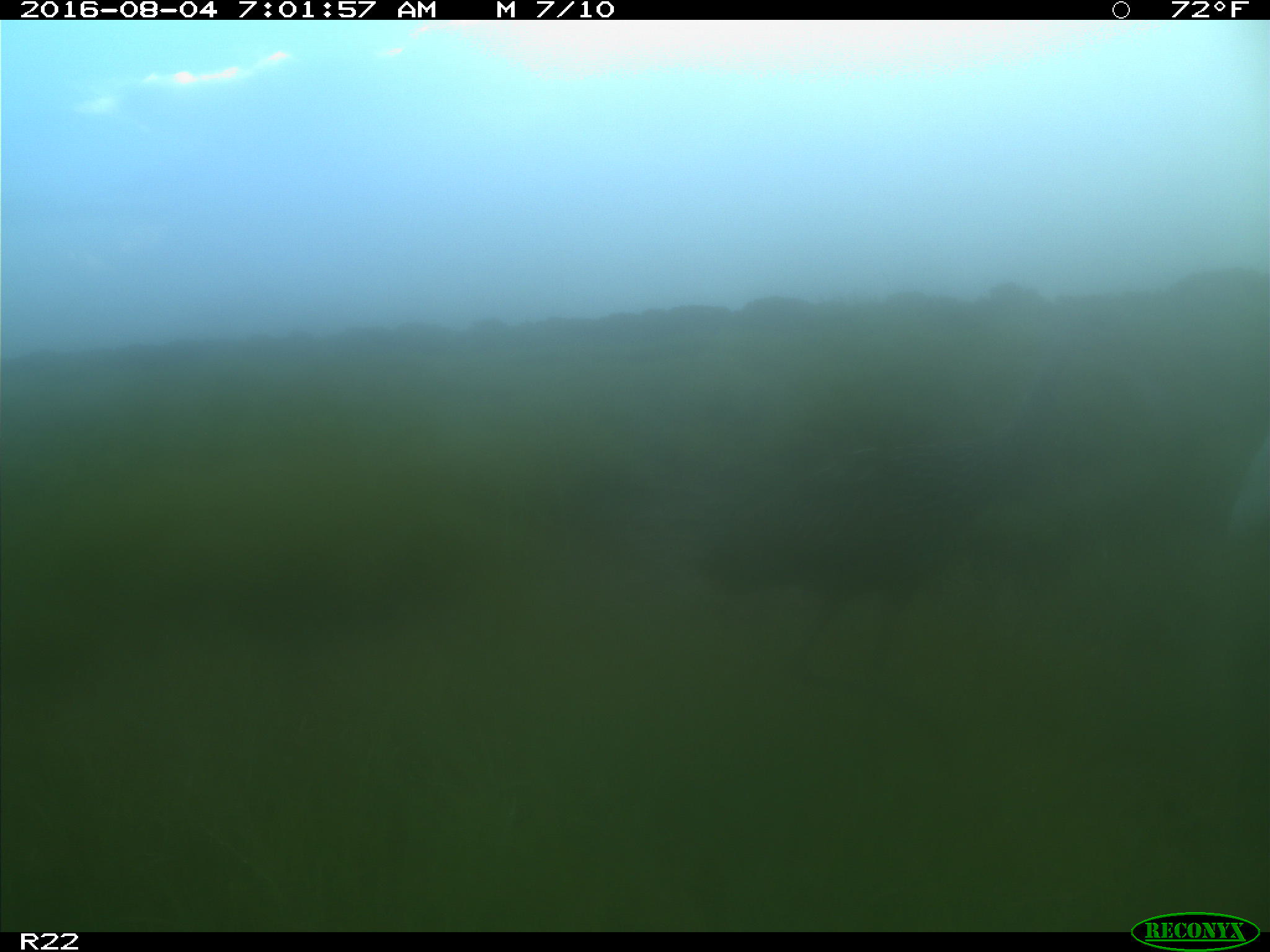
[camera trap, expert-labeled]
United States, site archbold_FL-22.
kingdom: Animalia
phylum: Chordata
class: Aves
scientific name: Aves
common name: birds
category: unidentified bird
Unidentified bird (birds) (Aves).